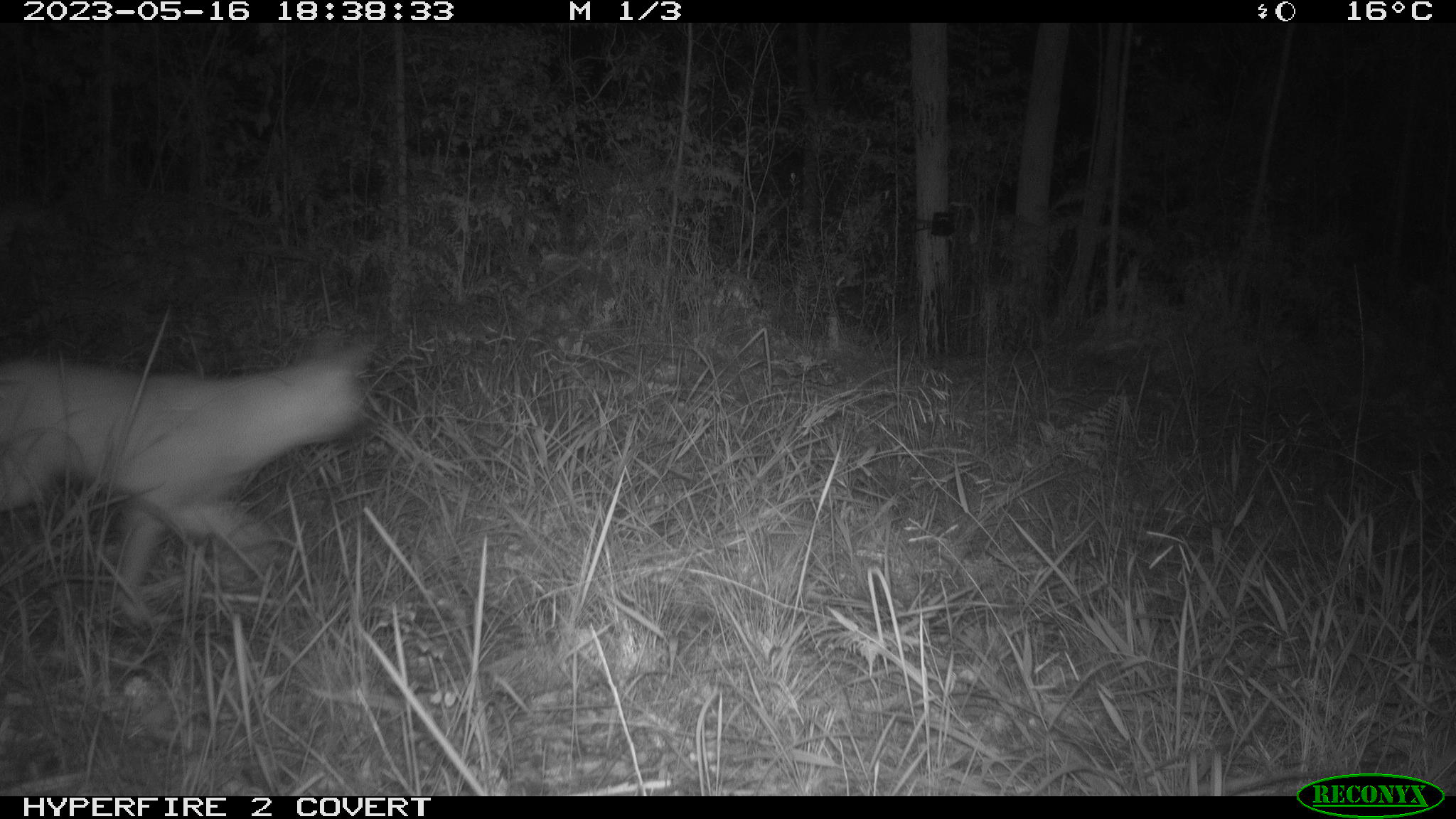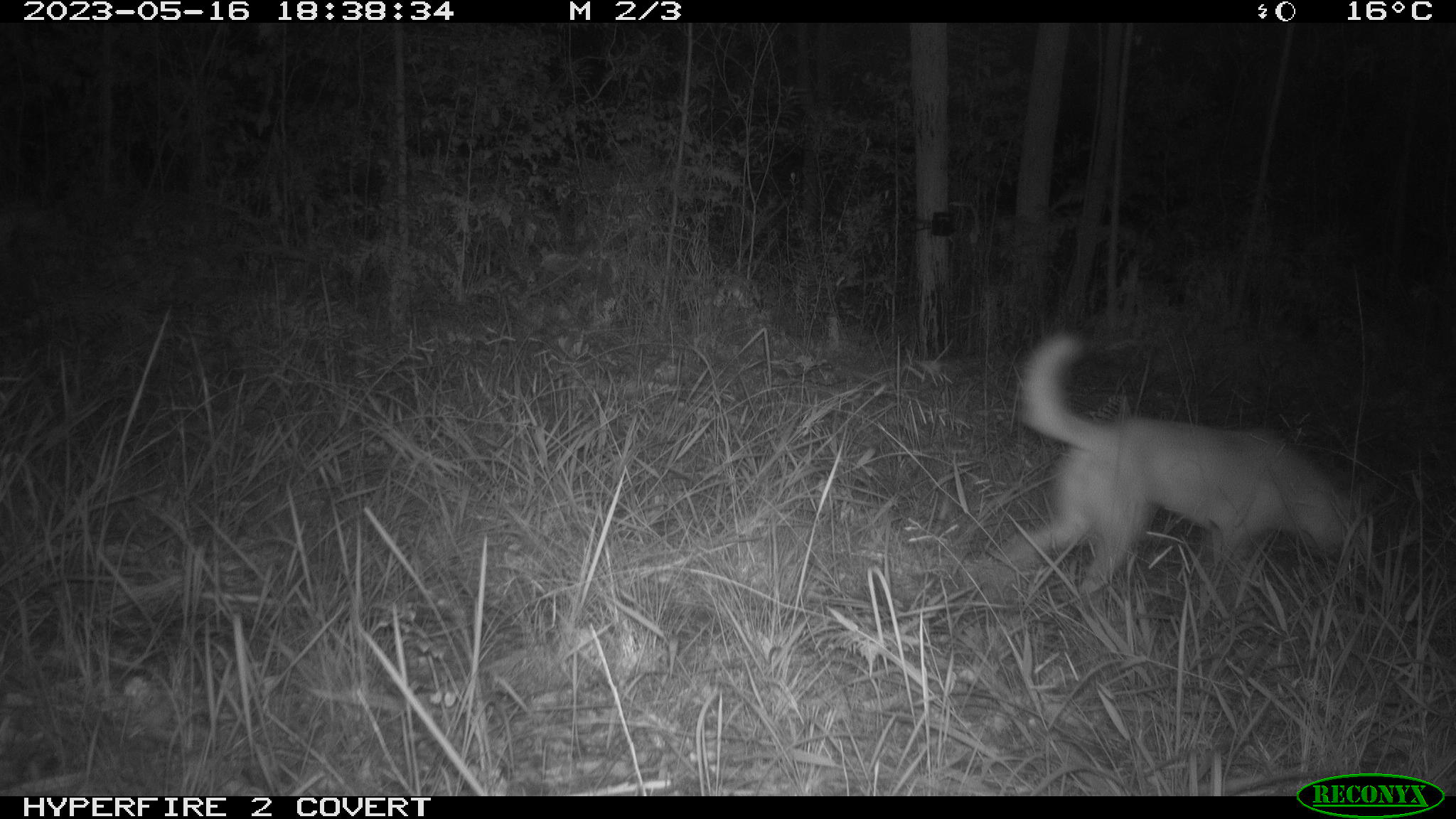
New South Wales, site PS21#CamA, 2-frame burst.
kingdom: Animalia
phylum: Chordata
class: Mammalia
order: Carnivora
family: Canidae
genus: Canis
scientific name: Canis familiaris dingo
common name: dingo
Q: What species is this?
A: Dingo (Canis familiaris dingo).